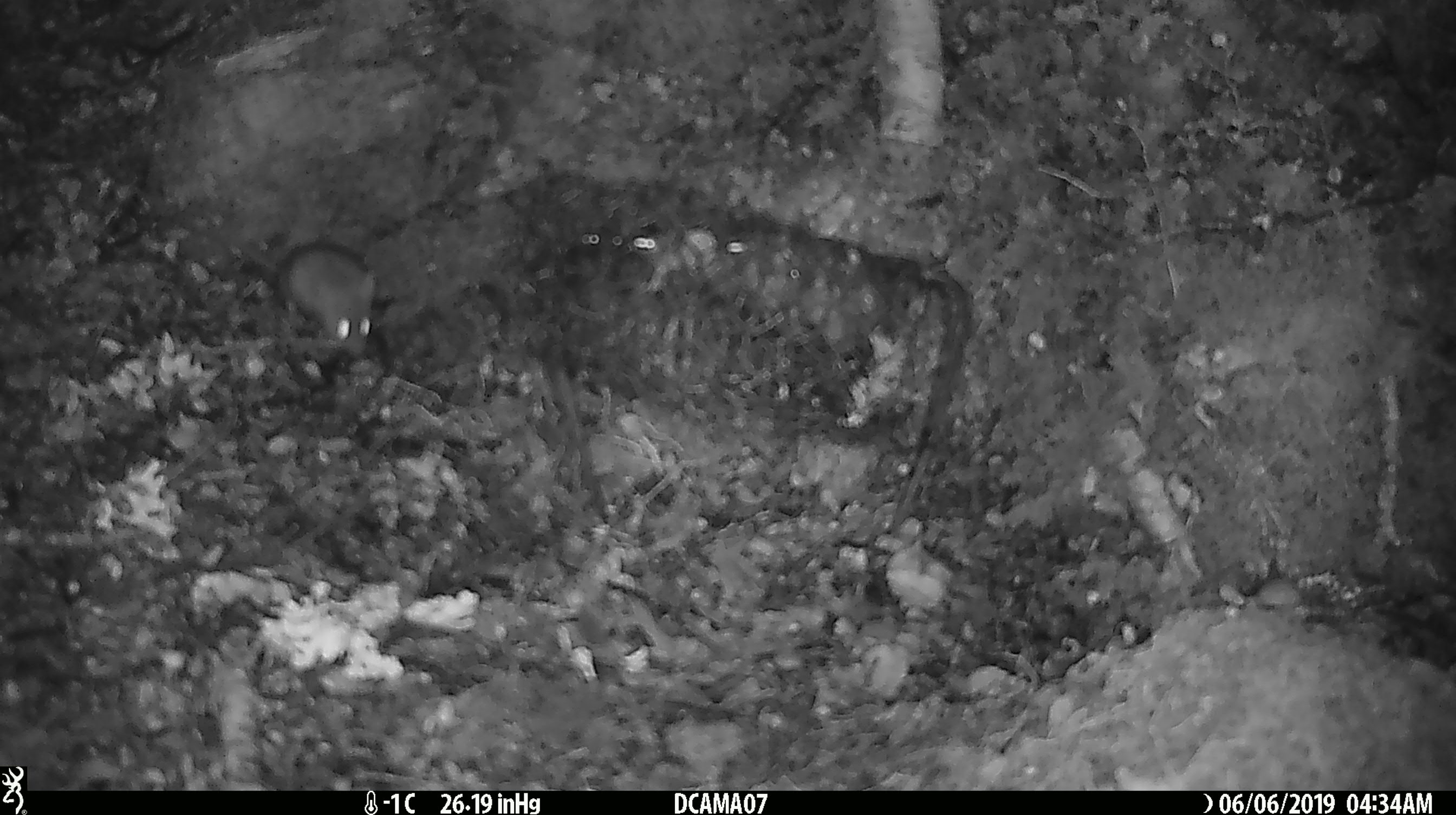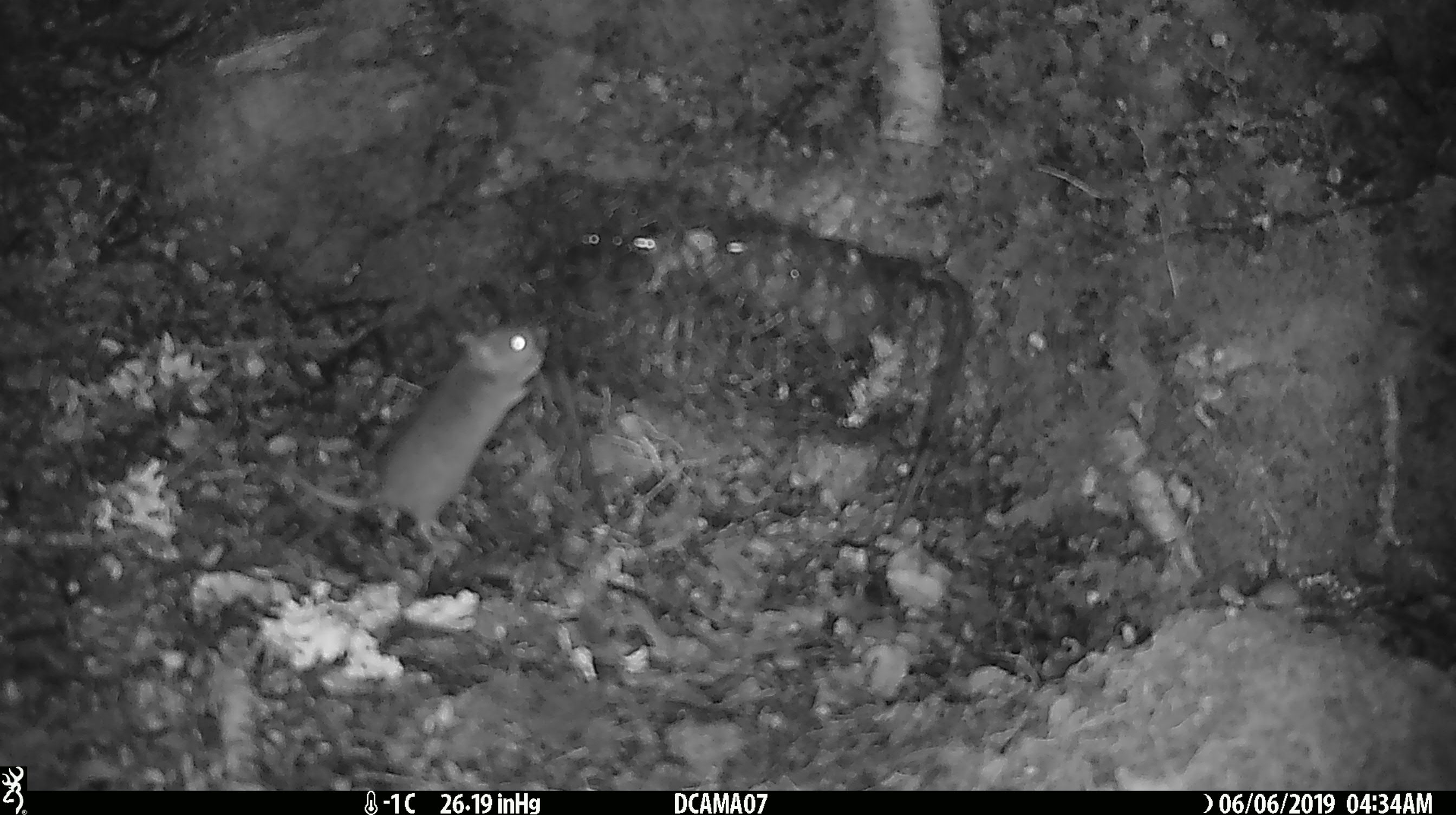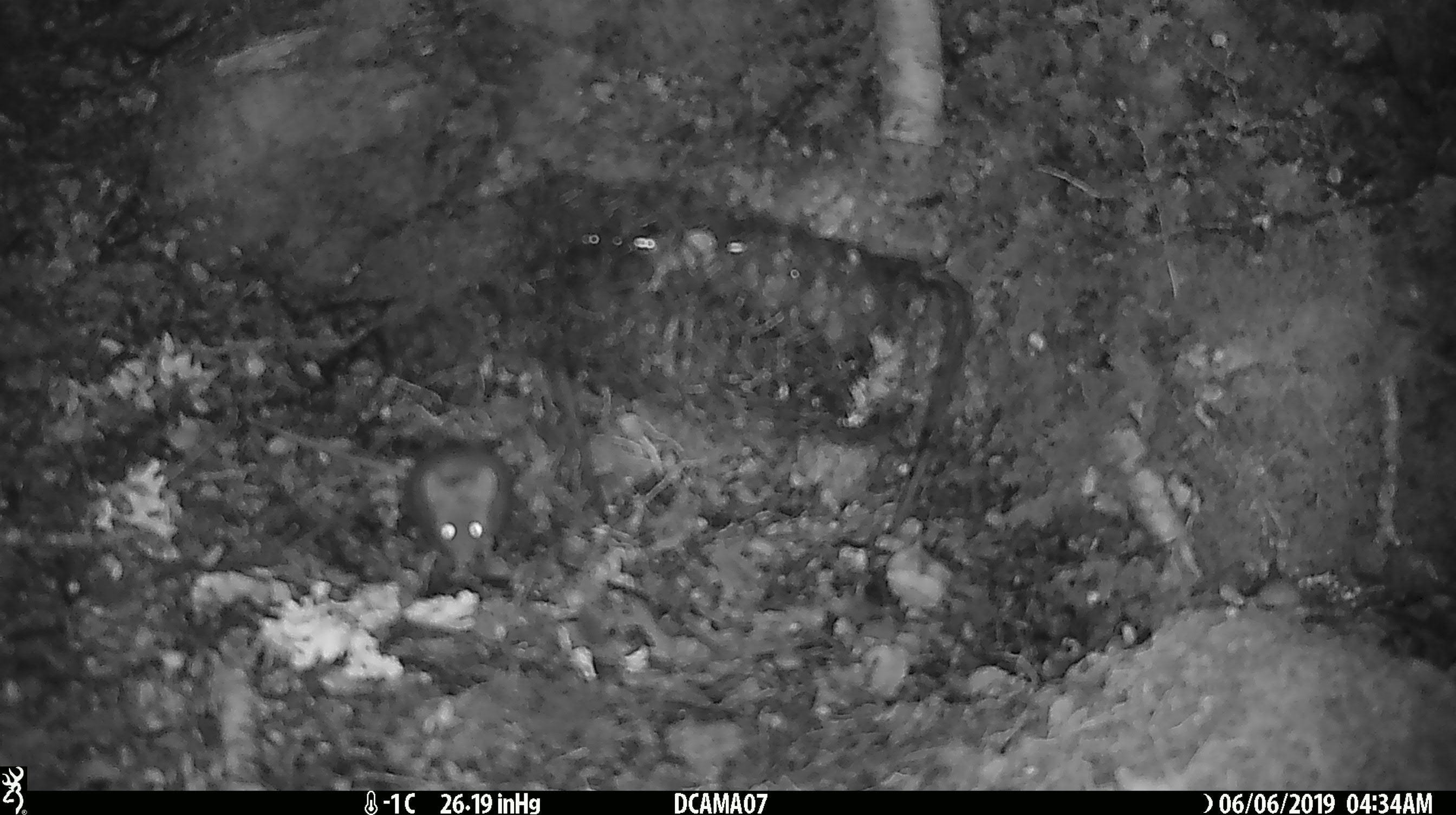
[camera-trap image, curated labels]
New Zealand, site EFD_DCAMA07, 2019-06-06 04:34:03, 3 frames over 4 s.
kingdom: Animalia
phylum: Chordata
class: Mammalia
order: Rodentia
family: Muridae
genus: Mus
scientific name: Mus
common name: mouse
Mouse (Mus).